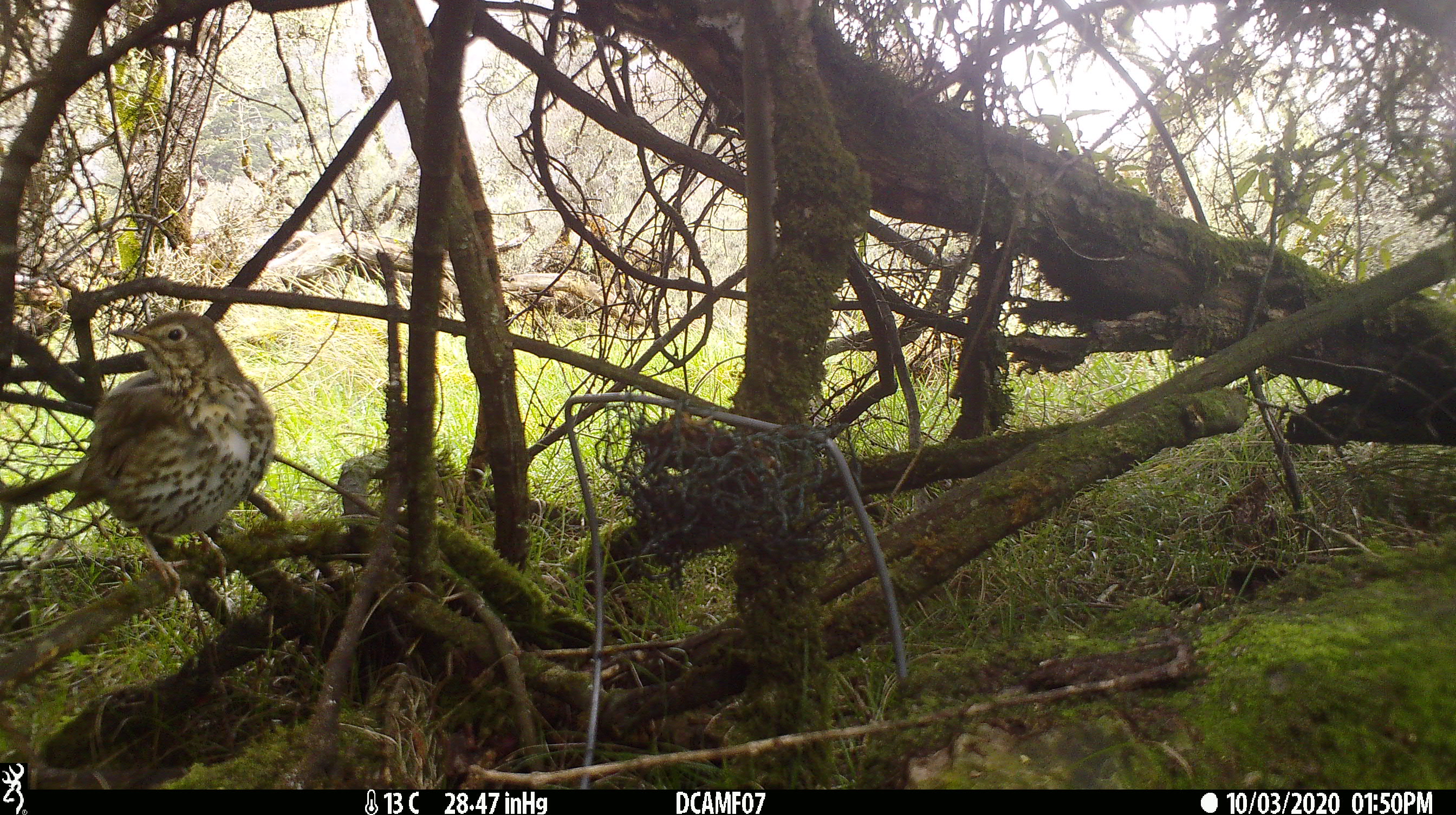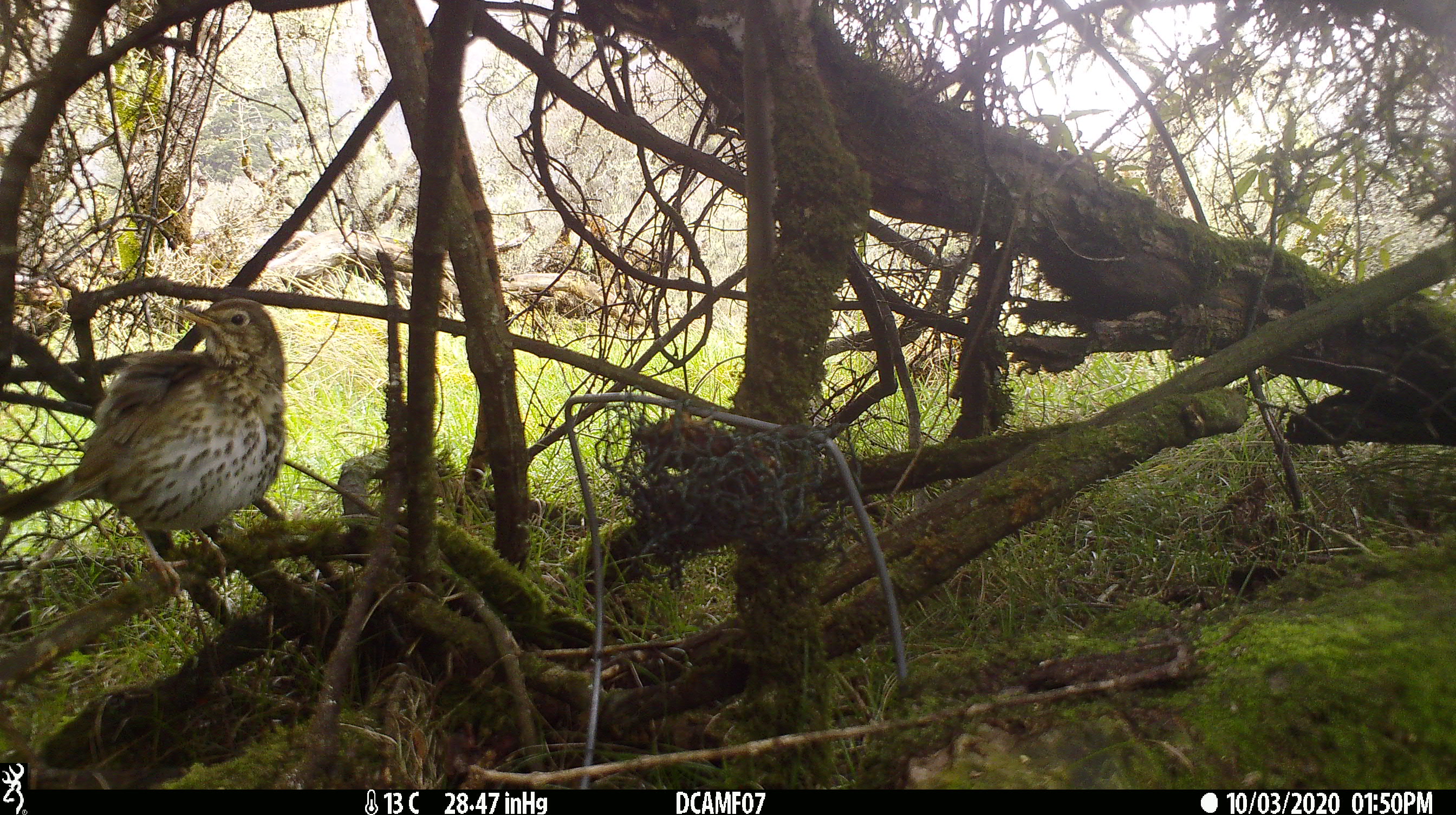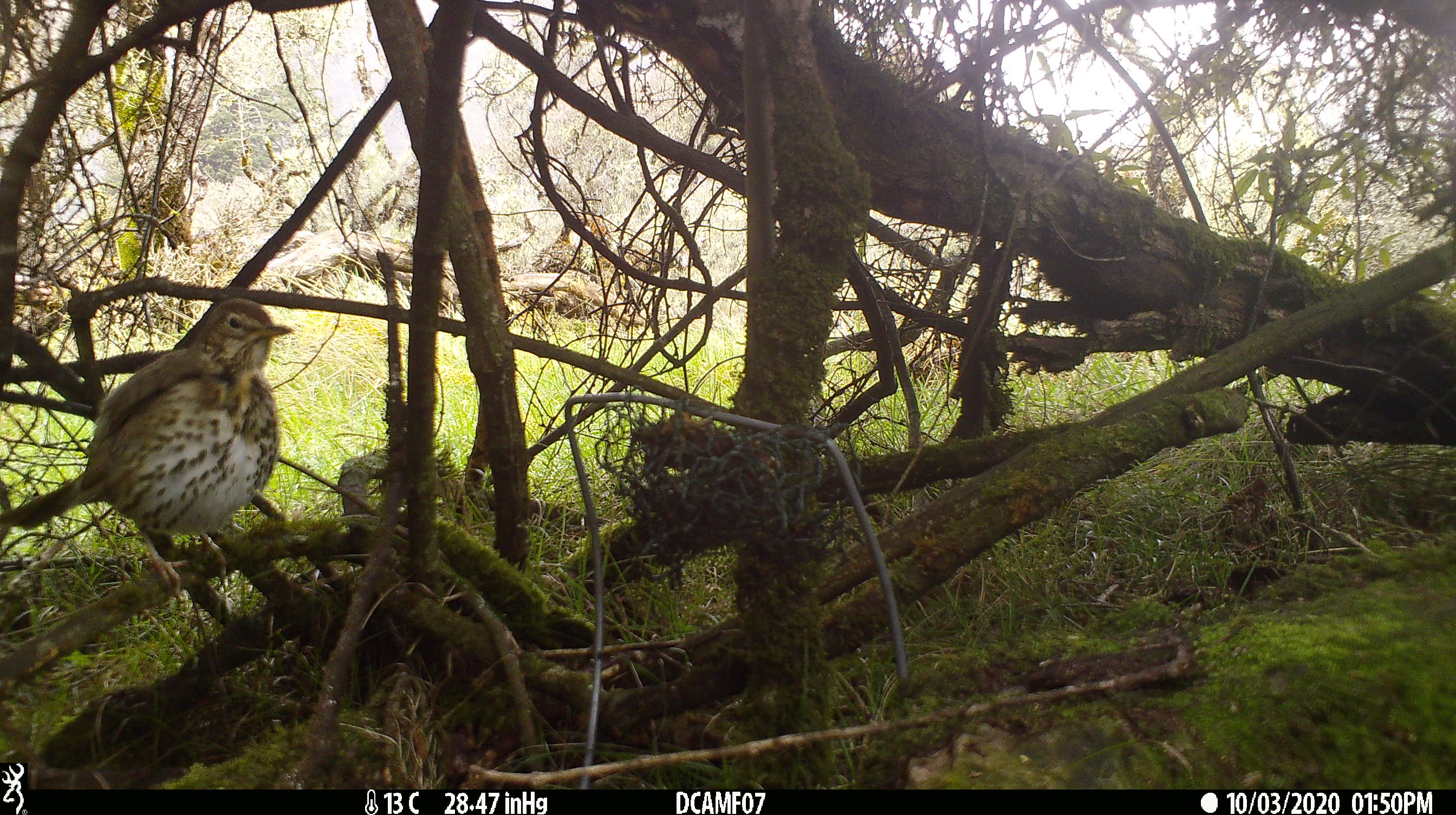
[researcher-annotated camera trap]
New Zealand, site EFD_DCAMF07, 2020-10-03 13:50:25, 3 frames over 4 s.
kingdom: Animalia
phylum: Chordata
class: Aves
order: Passeriformes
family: Turdidae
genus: Turdus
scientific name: Turdus philomelos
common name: song thrush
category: thrush